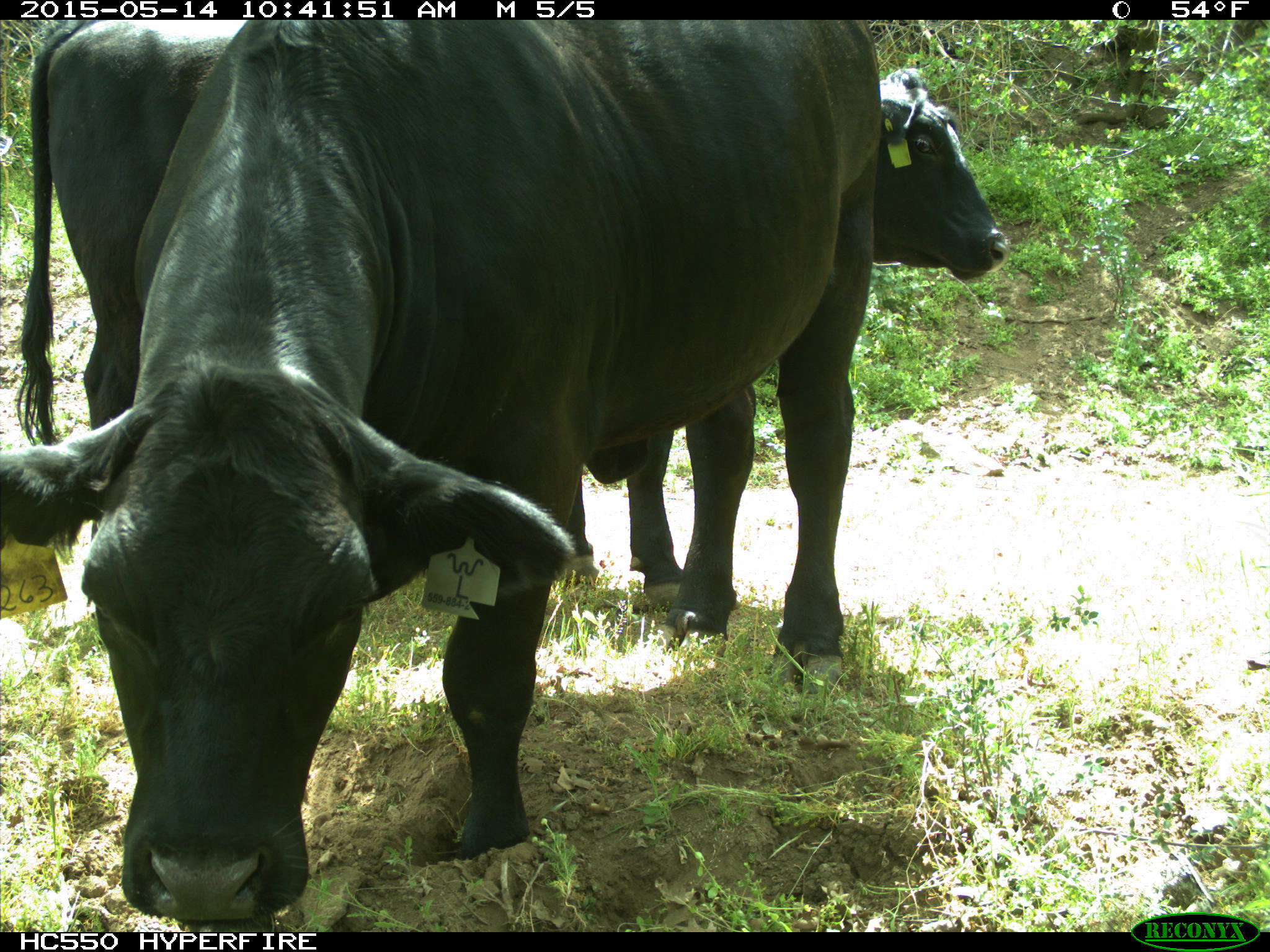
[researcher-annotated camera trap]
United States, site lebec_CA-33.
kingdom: Animalia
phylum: Chordata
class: Mammalia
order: Artiodactyla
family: Bovidae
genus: Bos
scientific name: Bos taurus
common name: domestic cow